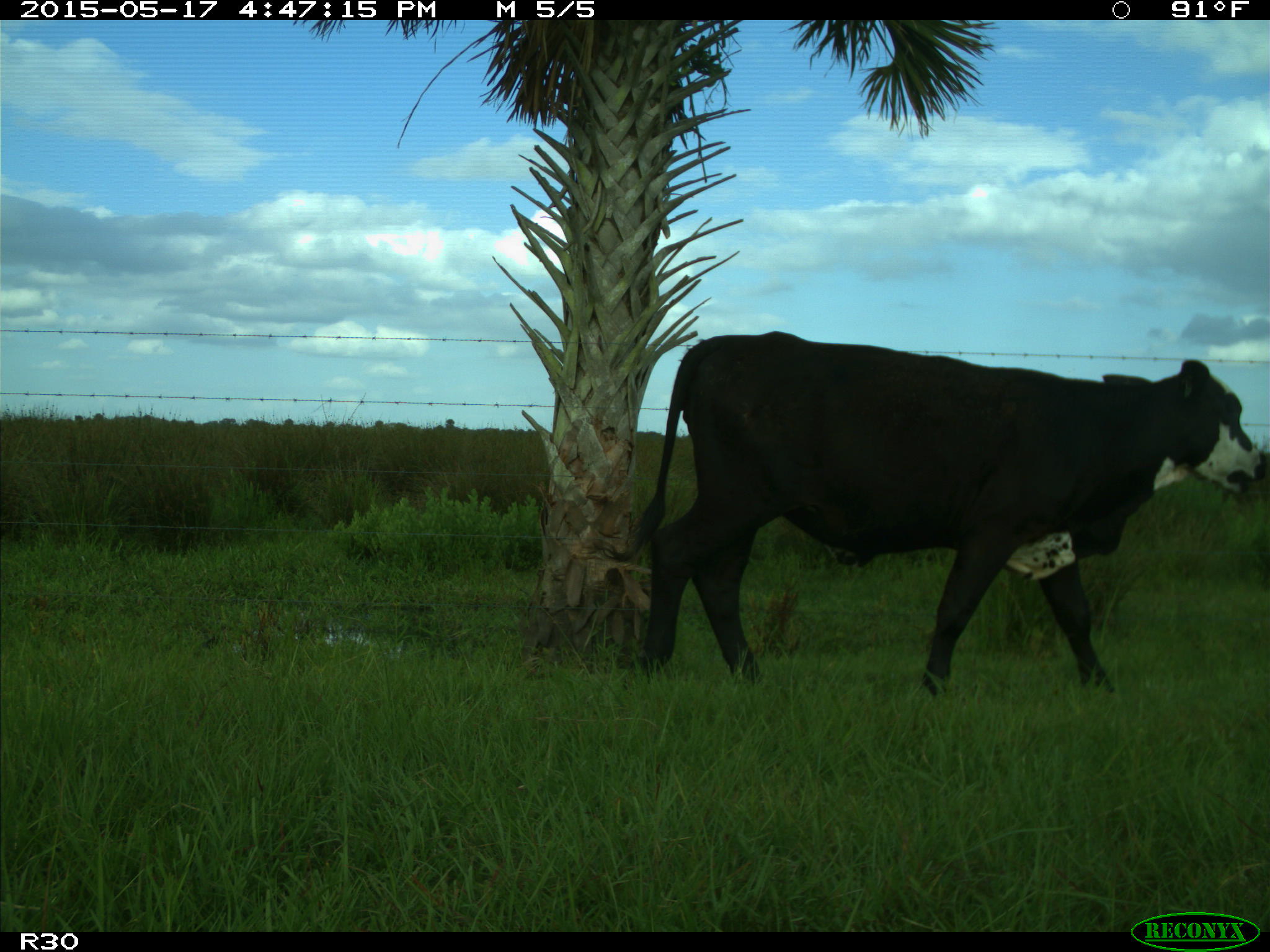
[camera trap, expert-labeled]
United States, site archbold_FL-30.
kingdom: Animalia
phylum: Chordata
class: Mammalia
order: Artiodactyla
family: Bovidae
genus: Bos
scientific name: Bos taurus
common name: domestic cow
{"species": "Bos taurus (domestic cow)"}